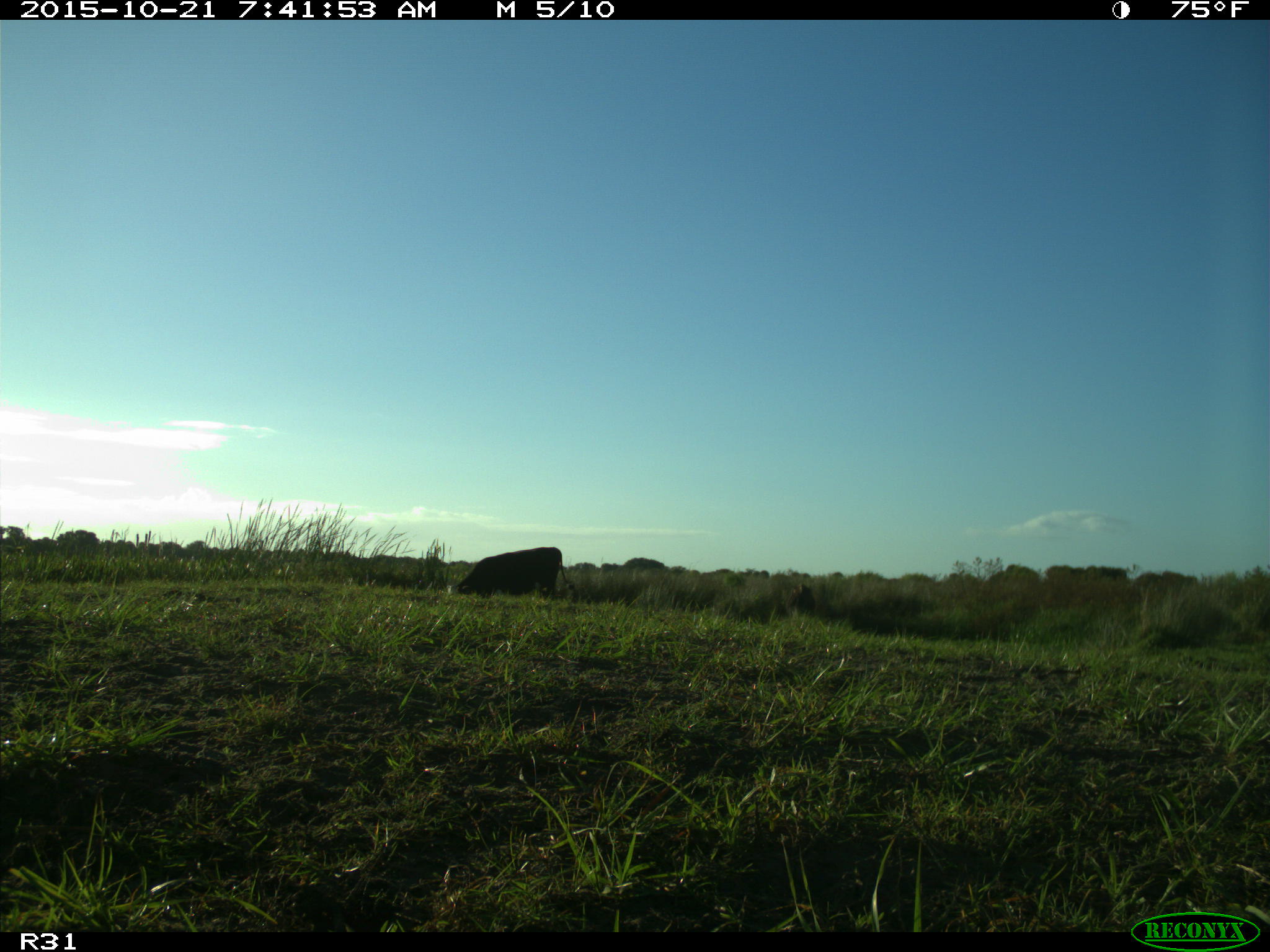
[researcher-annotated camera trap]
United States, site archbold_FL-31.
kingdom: Animalia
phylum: Chordata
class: Mammalia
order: Artiodactyla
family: Bovidae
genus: Bos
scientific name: Bos taurus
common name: domestic cow